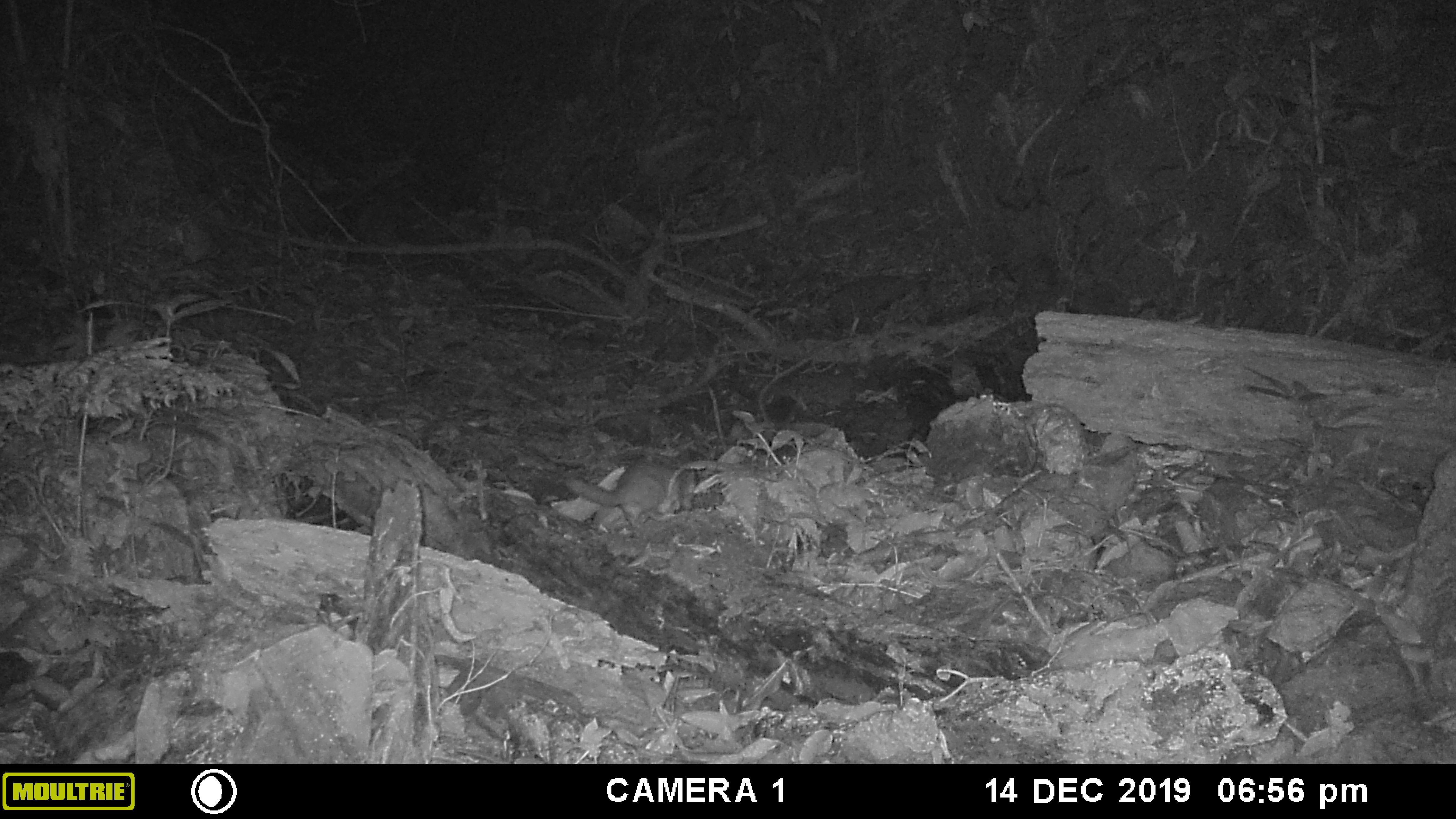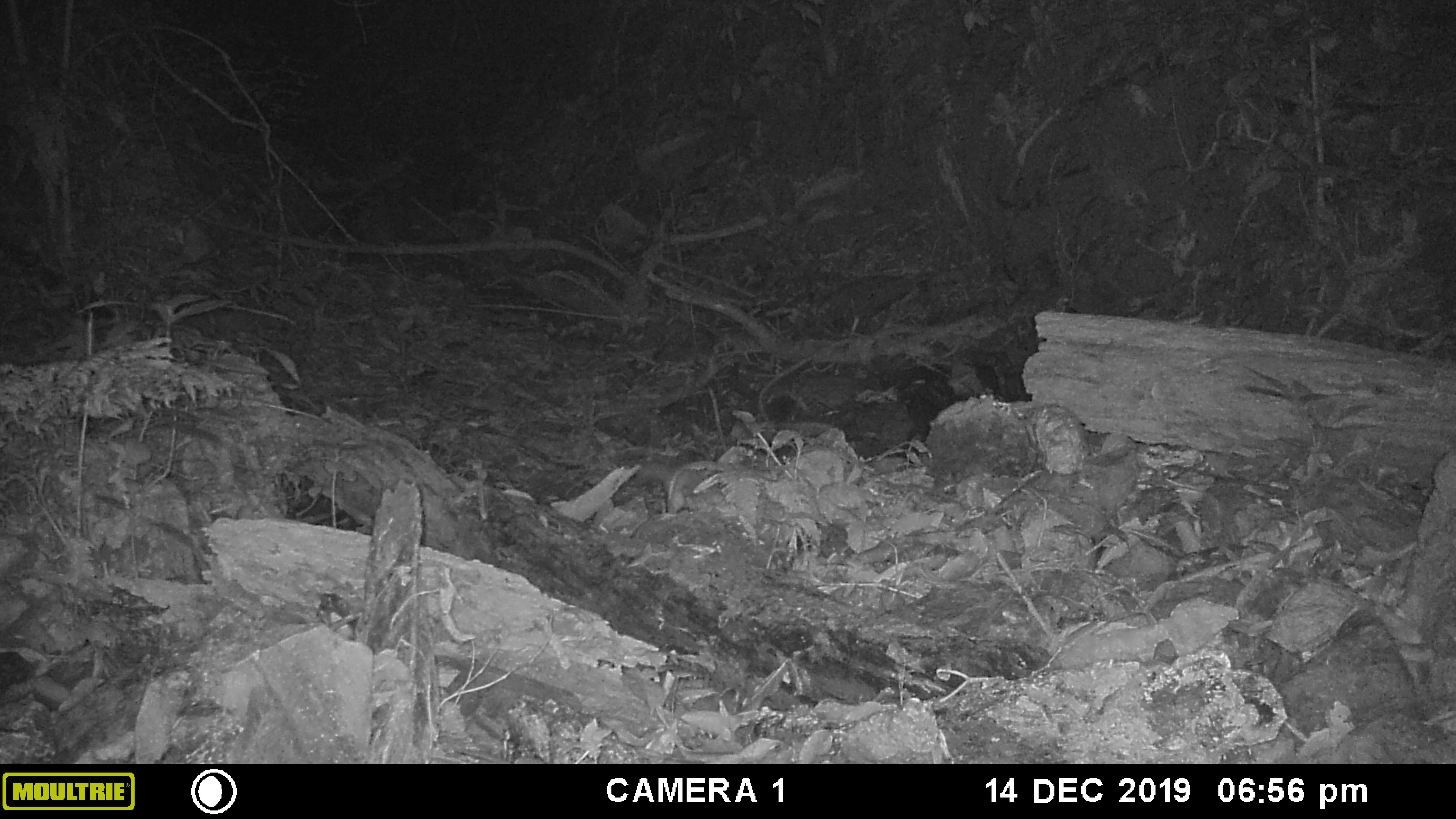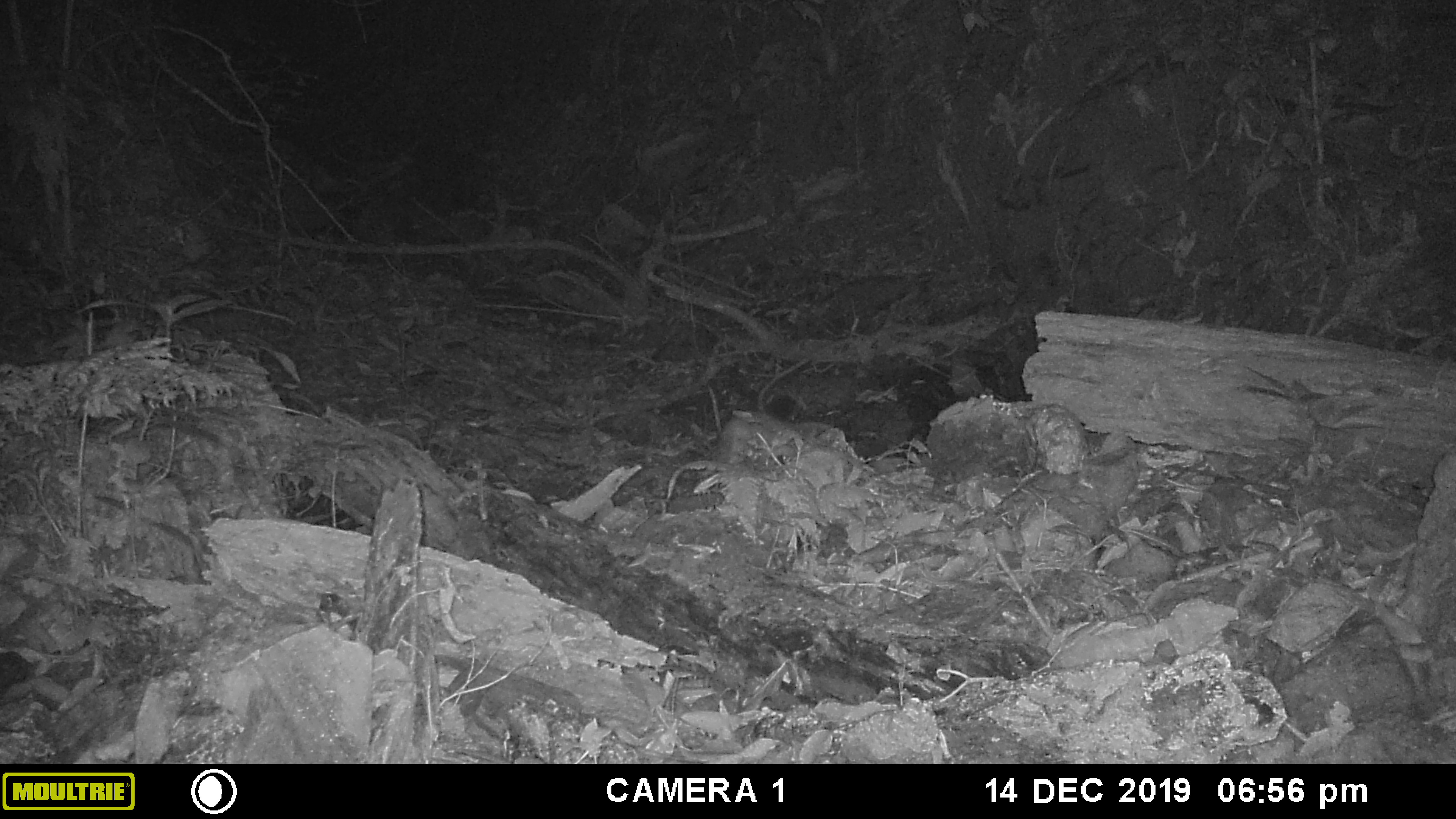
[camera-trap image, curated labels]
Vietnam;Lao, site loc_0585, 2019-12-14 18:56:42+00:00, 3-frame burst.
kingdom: Animalia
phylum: Chordata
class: Mammalia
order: Carnivora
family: Mustelidae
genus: Melogale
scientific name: Melogale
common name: ferret badger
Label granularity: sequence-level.